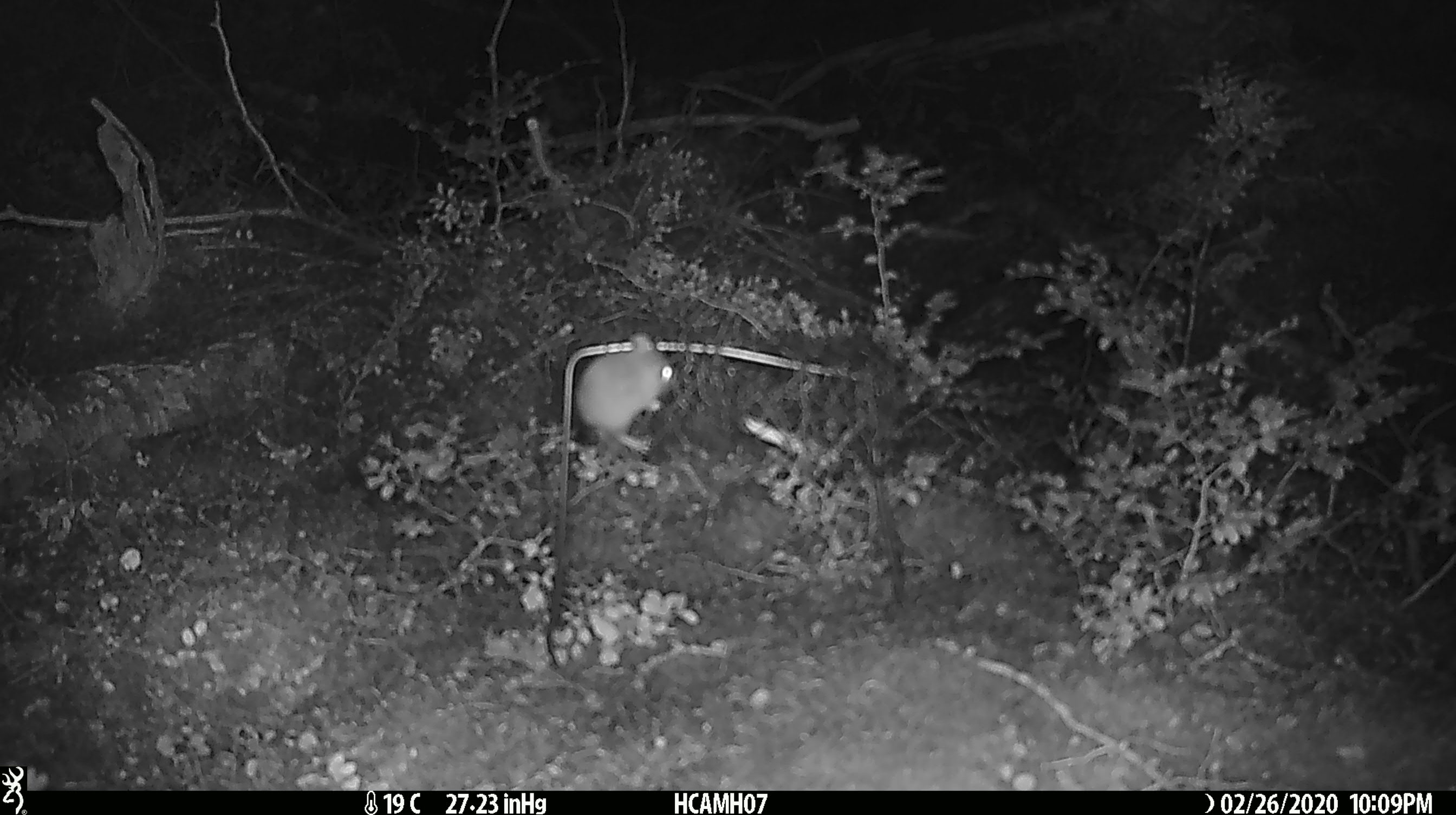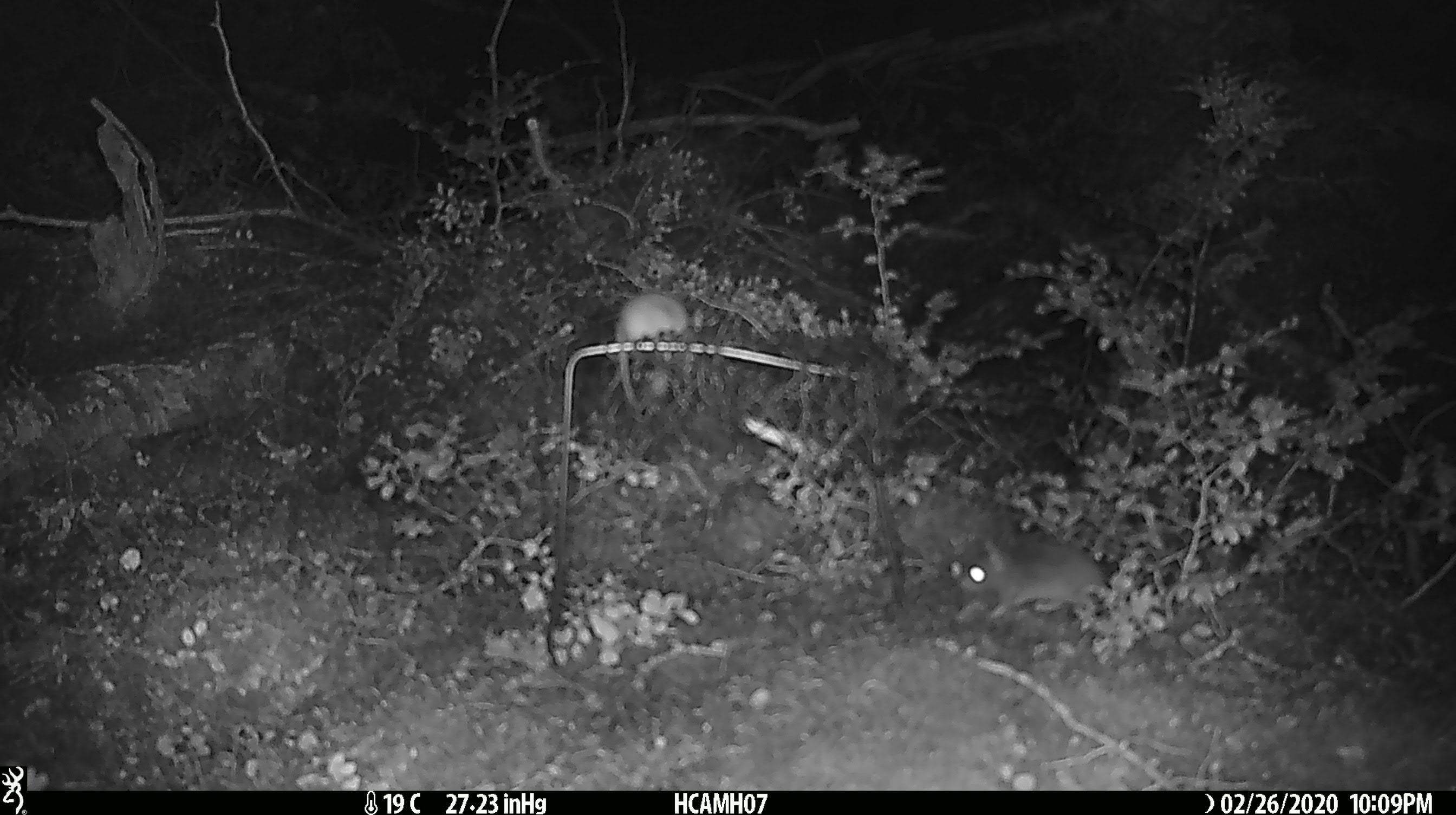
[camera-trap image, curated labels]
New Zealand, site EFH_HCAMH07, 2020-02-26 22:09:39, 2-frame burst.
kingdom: Animalia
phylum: Chordata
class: Mammalia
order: Rodentia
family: Muridae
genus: Mus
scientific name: Mus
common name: mouse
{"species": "mouse (Mus)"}